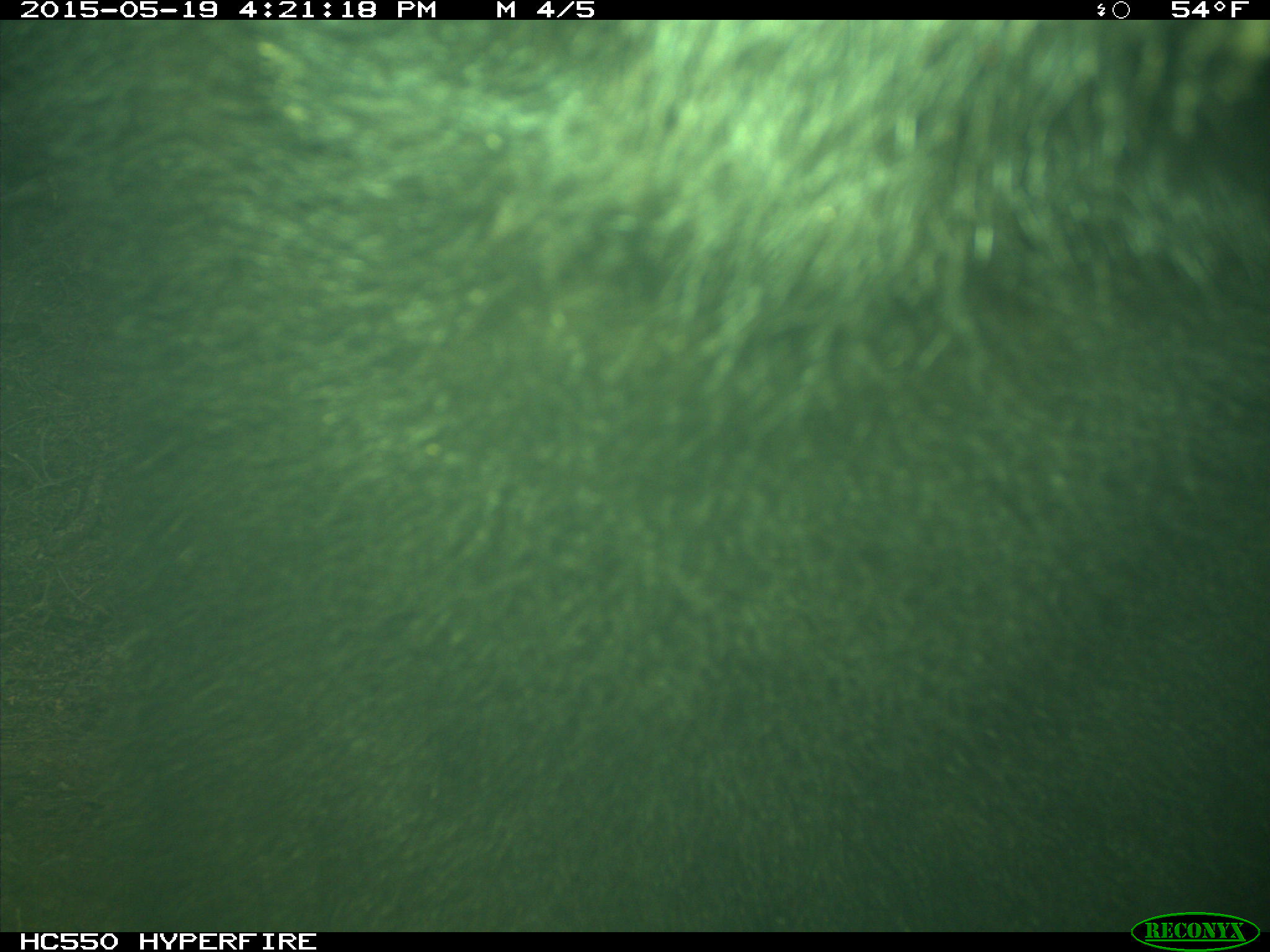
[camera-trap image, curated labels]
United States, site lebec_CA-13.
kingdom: Animalia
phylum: Chordata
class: Mammalia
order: Carnivora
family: Ursidae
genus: Ursus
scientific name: Ursus americanus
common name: american black bear